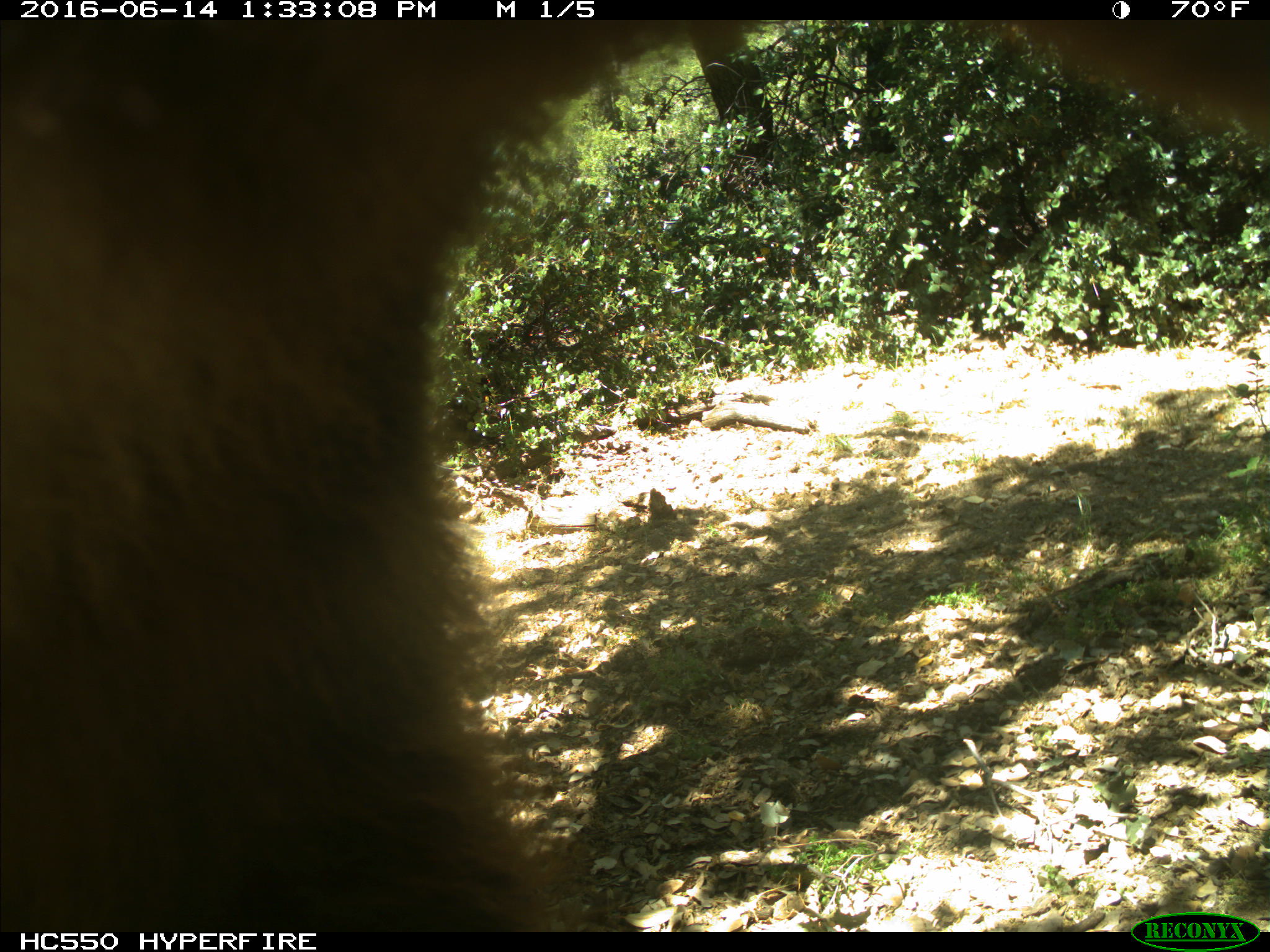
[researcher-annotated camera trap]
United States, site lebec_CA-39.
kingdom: Animalia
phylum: Chordata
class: Mammalia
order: Carnivora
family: Ursidae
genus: Ursus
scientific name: Ursus americanus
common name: american black bear